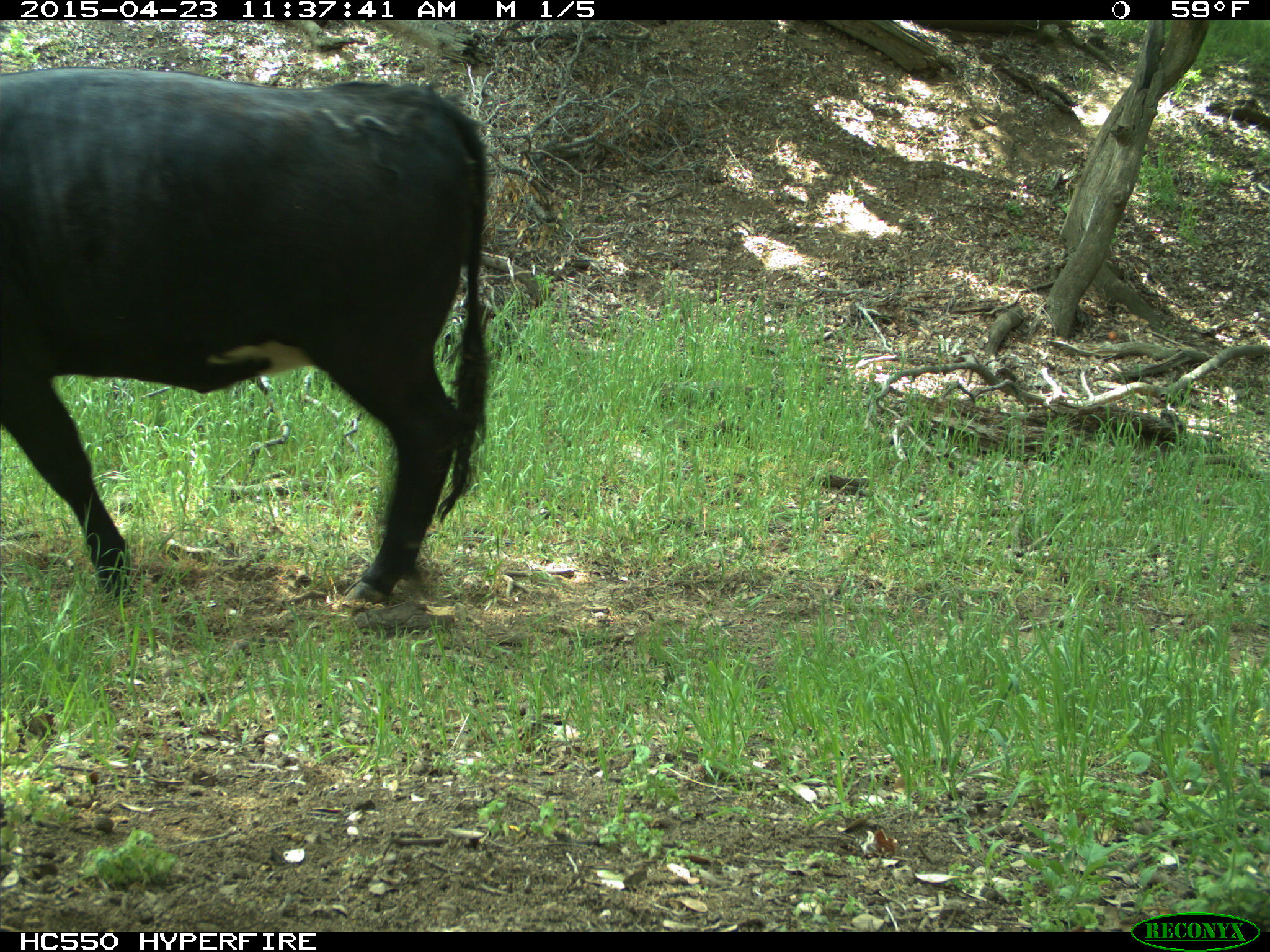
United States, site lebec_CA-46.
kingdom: Animalia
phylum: Chordata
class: Mammalia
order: Artiodactyla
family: Bovidae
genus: Bos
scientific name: Bos taurus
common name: domestic cow